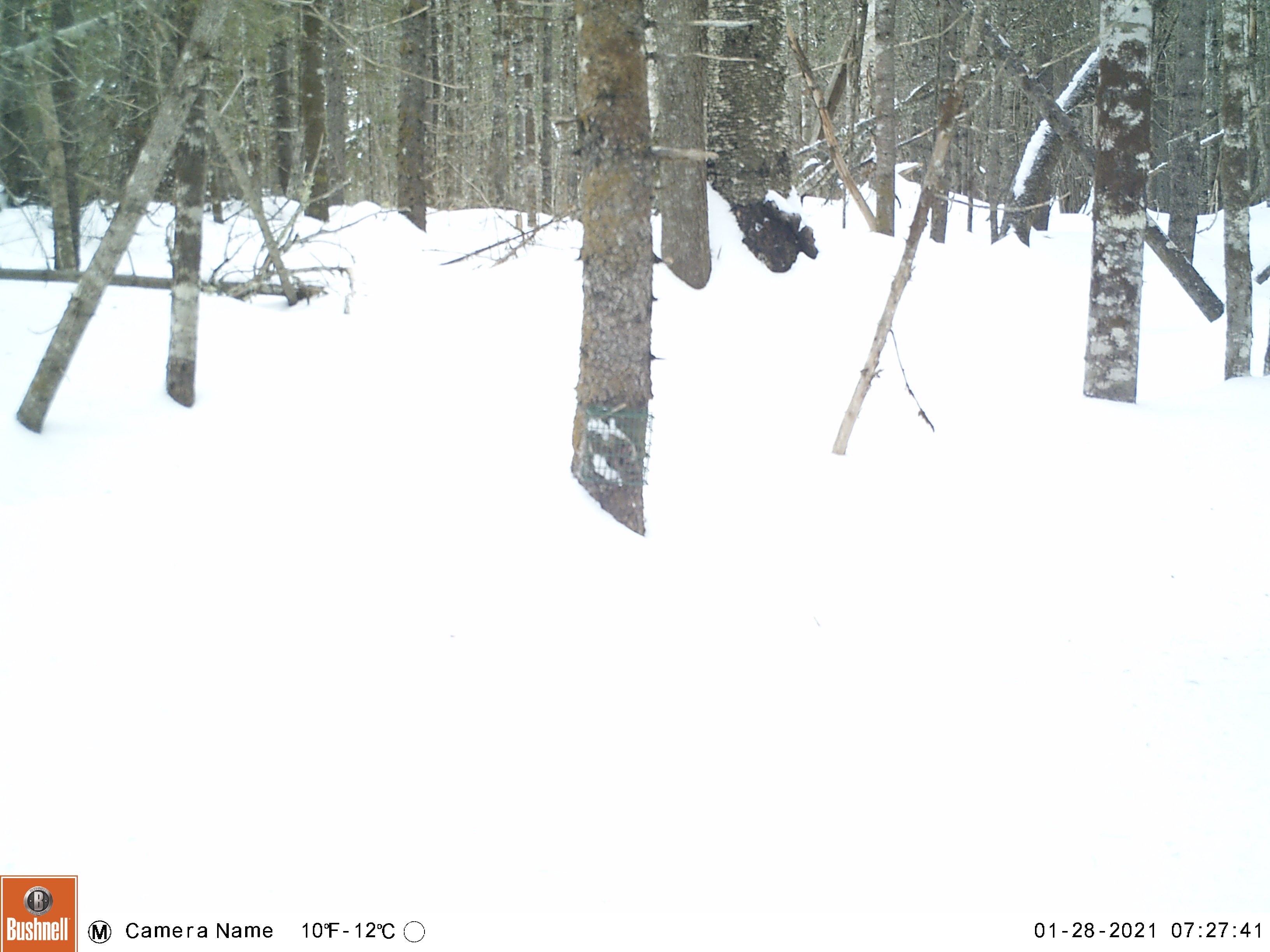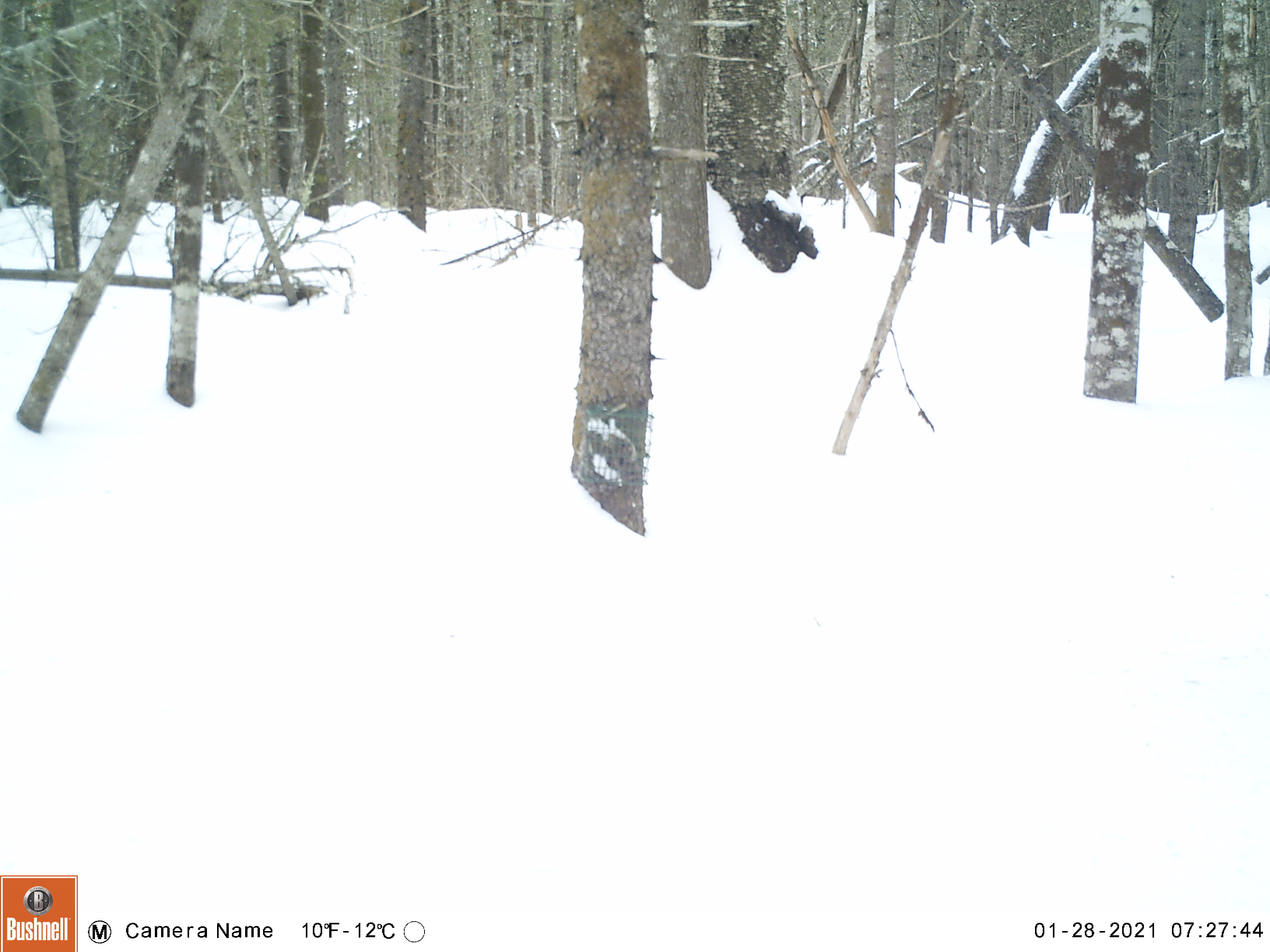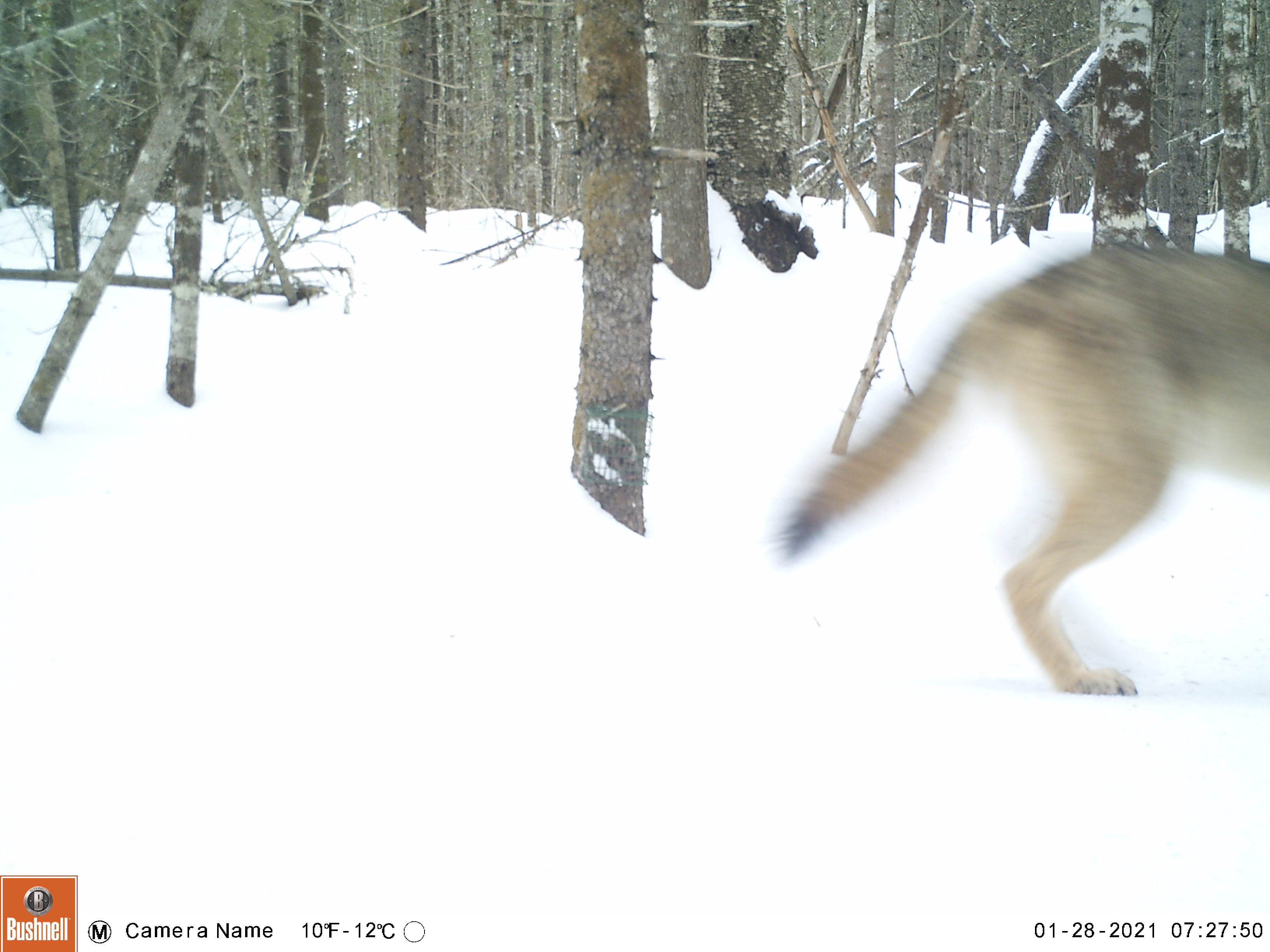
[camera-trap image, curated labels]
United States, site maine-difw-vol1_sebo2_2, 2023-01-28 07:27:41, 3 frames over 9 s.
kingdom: Animalia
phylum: Chordata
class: Mammalia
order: Carnivora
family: Canidae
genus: Canis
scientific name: Canis latrans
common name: coyote